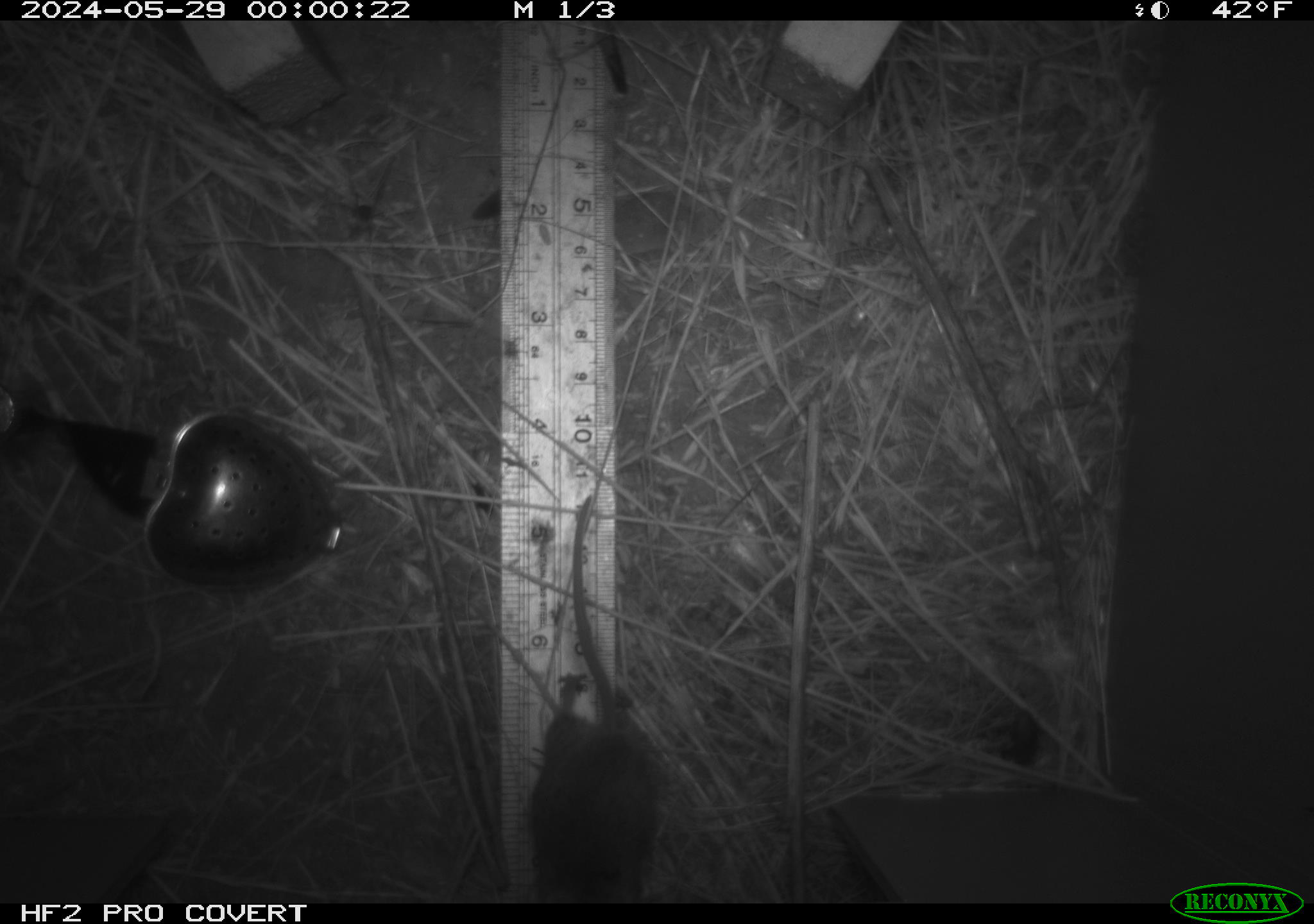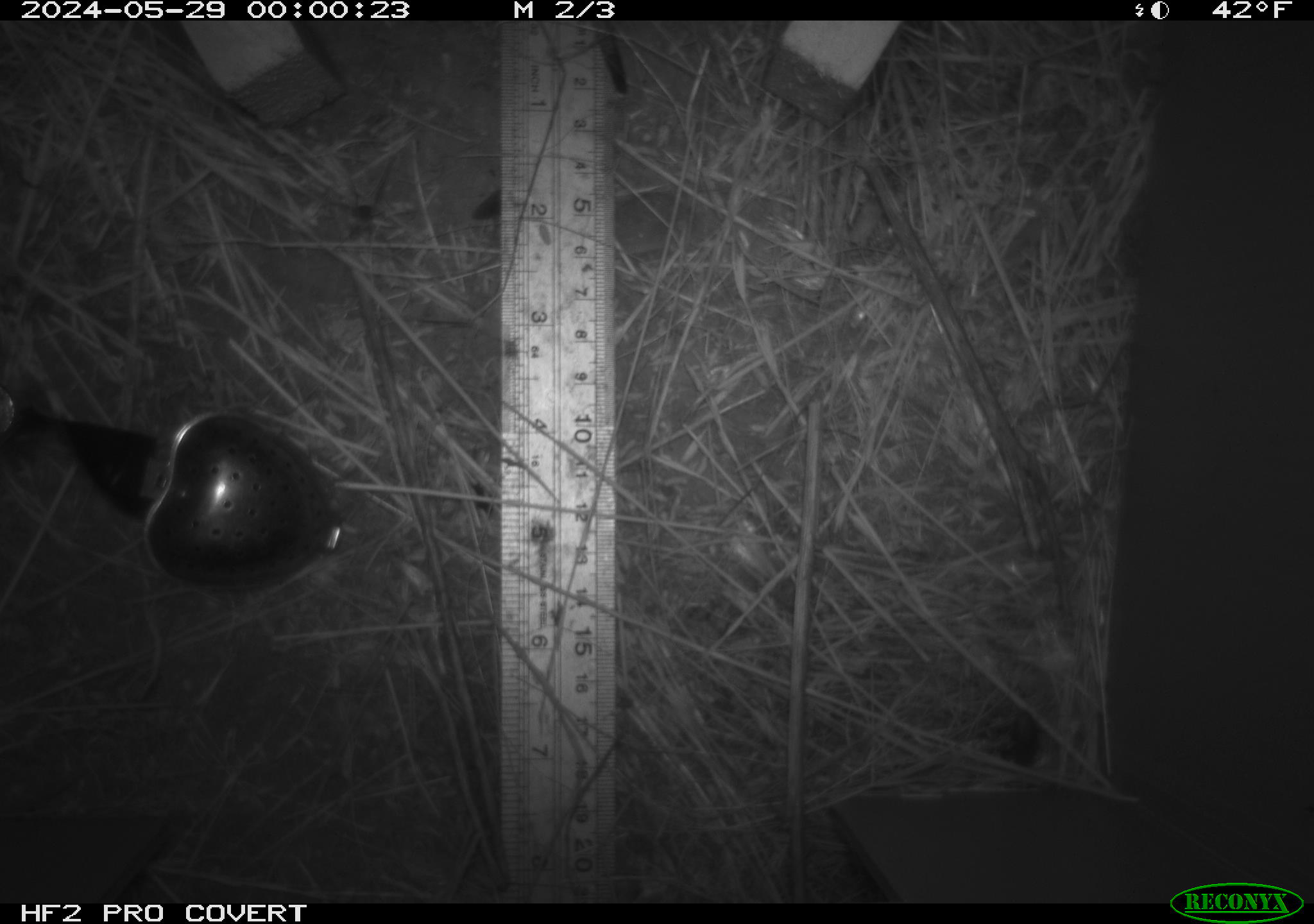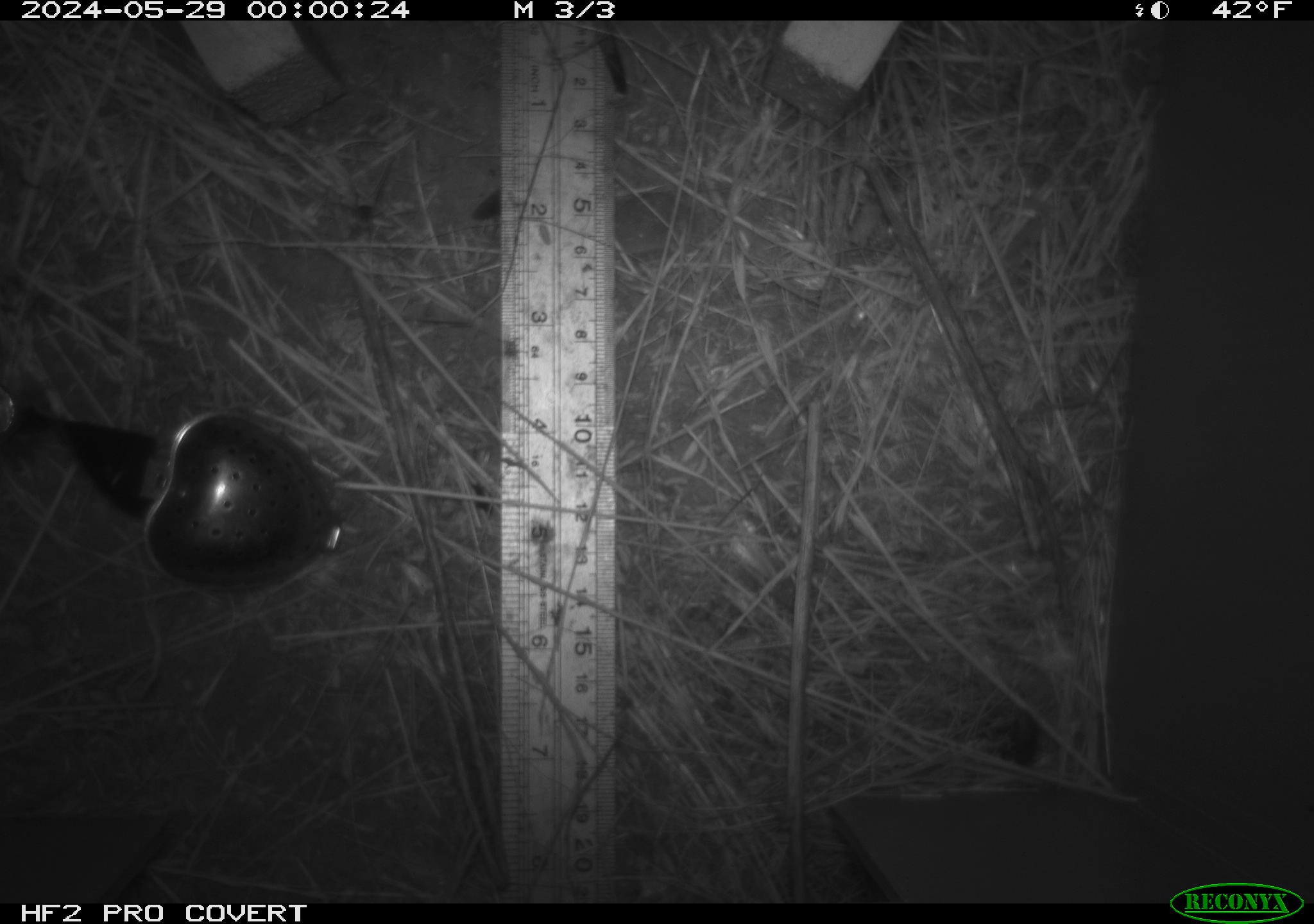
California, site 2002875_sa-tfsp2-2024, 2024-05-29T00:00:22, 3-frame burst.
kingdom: Animalia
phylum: Arthropoda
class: Insecta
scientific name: Insecta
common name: insect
Insect (Insecta).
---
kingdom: Animalia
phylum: Chordata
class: Mammalia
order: Rodentia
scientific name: Rodentia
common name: mouse species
Mouse species (Rodentia).